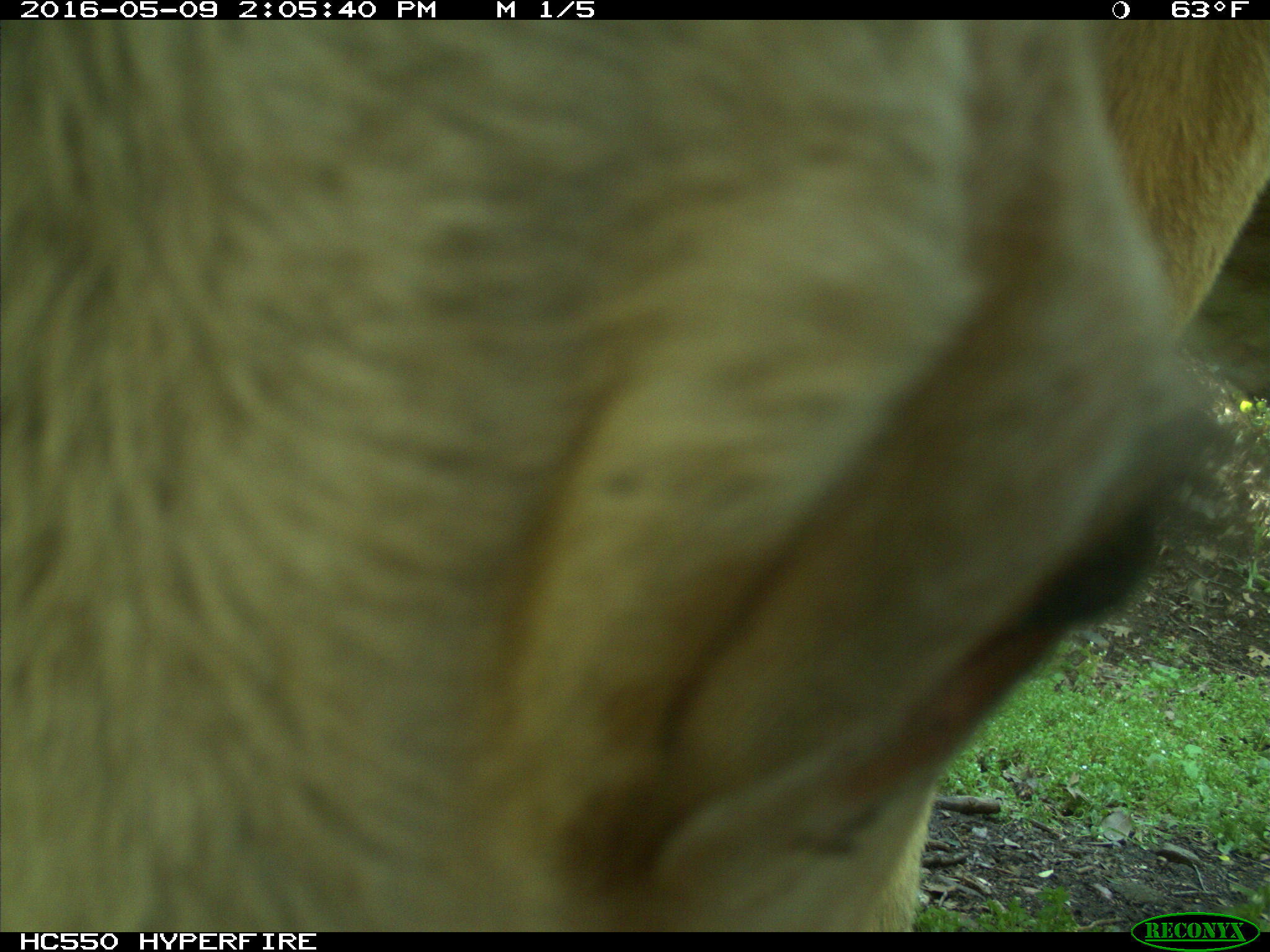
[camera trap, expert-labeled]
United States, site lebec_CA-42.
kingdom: Animalia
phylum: Chordata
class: Mammalia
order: Artiodactyla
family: Bovidae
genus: Bos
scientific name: Bos taurus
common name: domestic cow